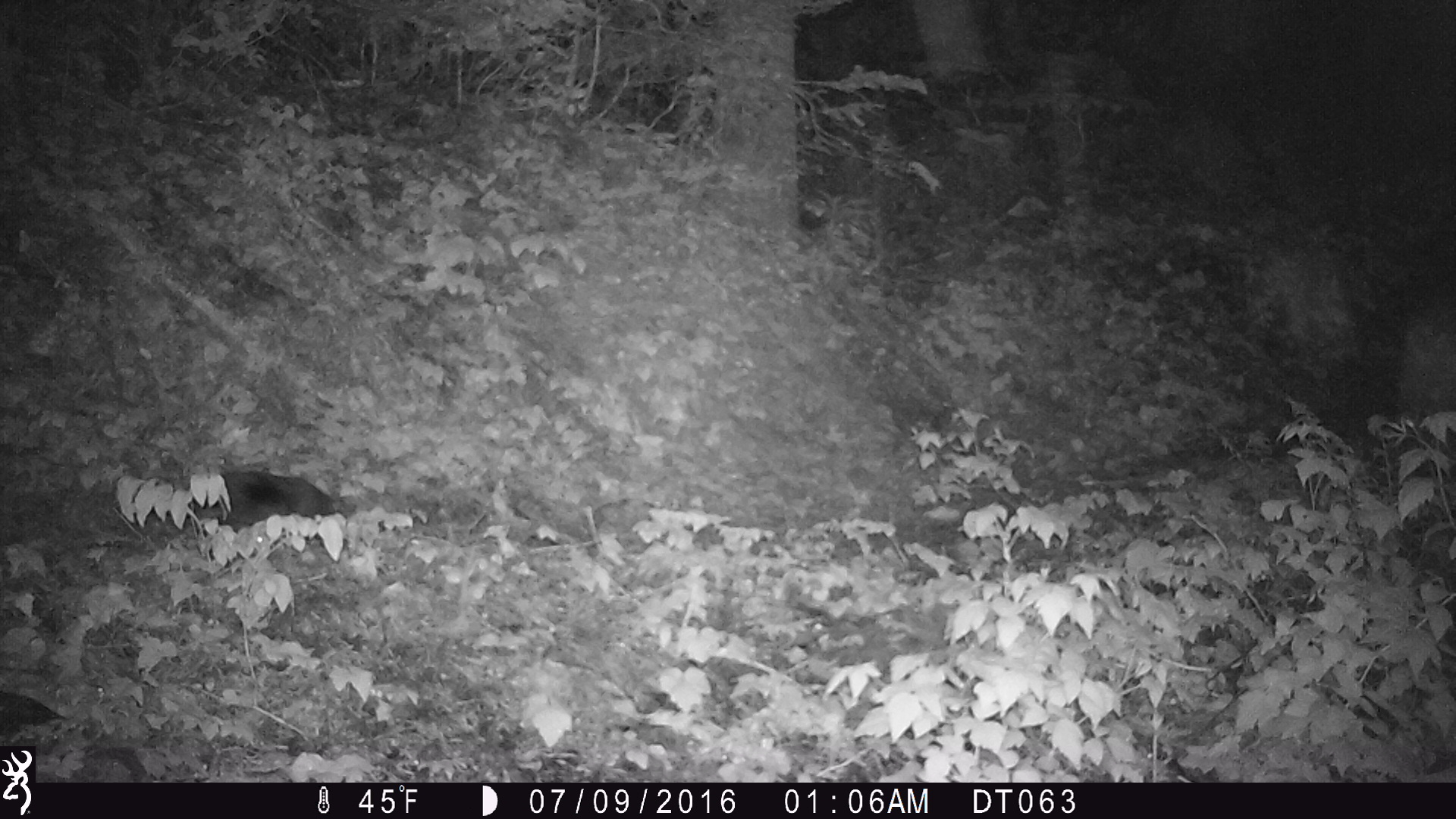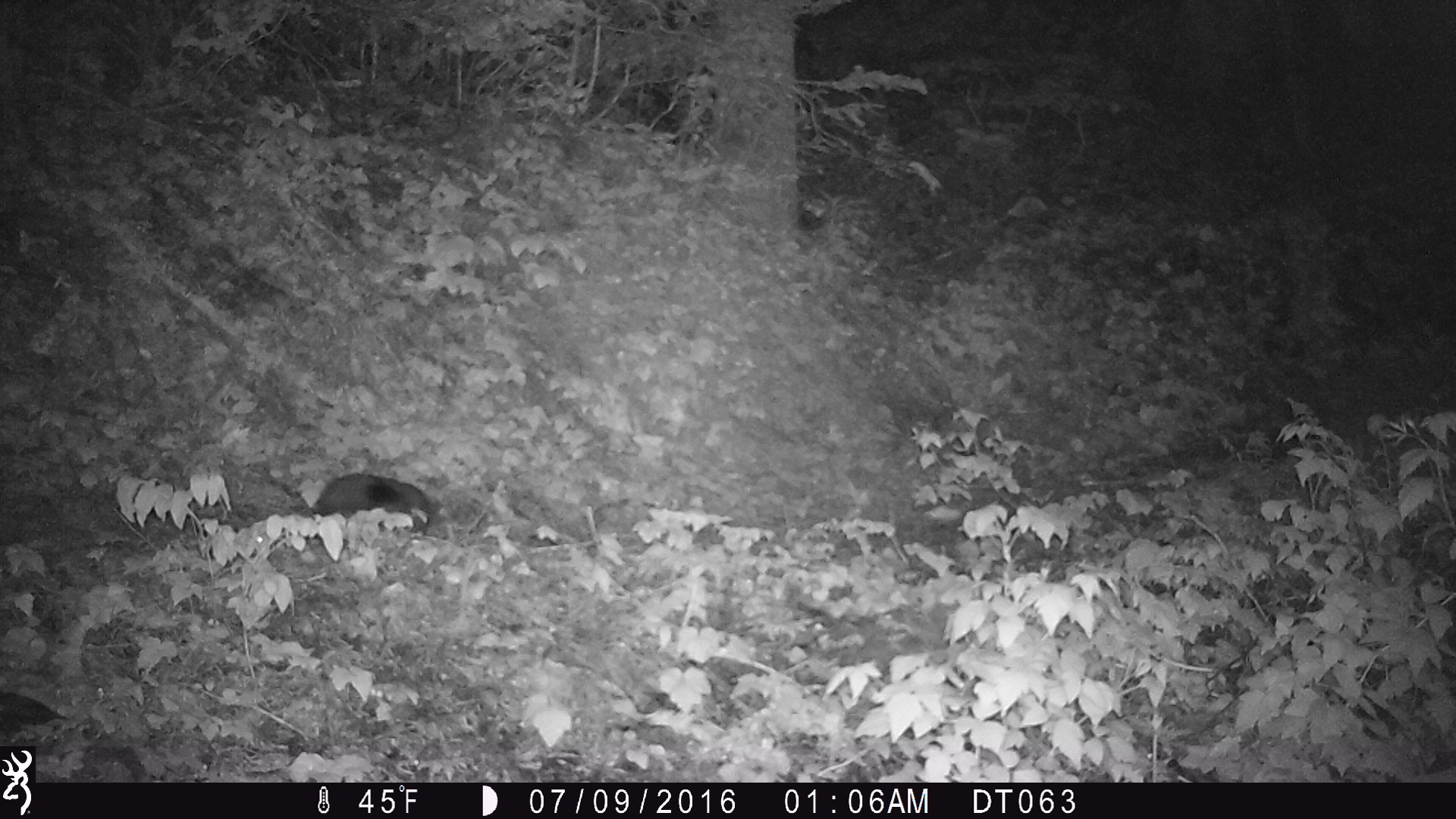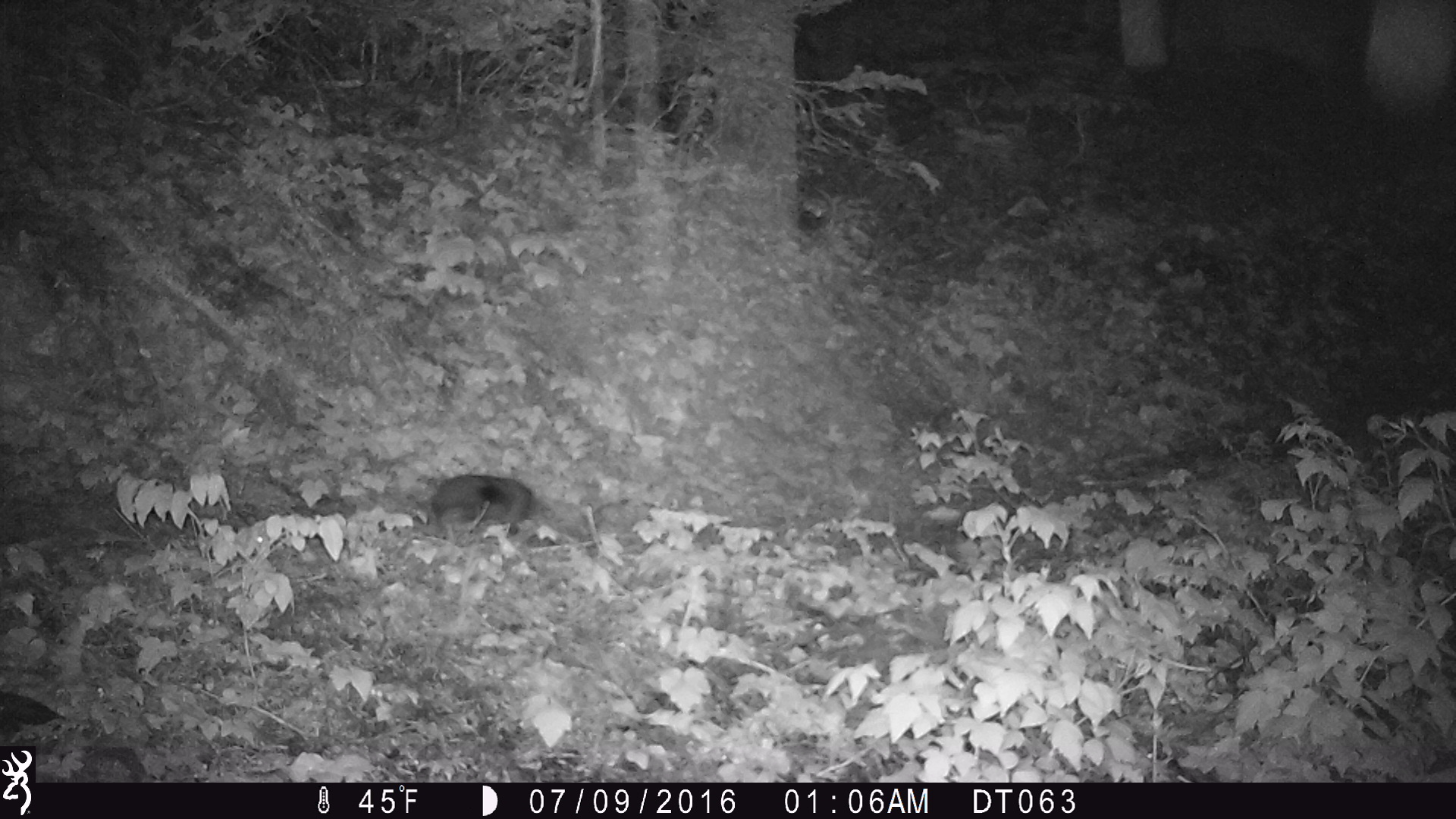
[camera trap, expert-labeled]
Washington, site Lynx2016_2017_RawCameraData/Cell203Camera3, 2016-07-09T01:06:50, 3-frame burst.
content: unidentified animal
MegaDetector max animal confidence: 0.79